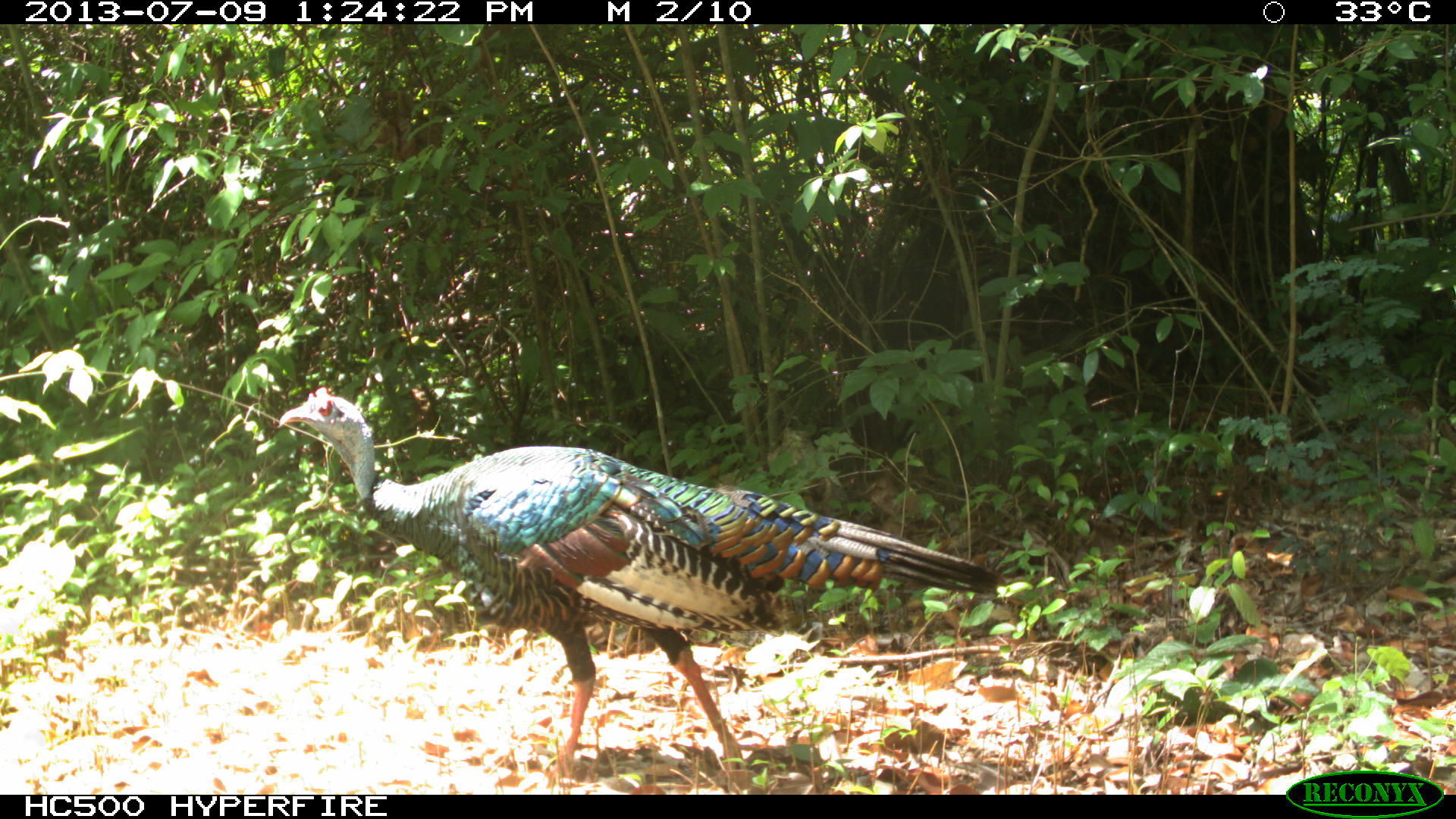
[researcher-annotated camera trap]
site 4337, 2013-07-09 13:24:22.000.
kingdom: Animalia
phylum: Chordata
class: Aves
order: Galliformes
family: Phasianidae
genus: Meleagris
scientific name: Meleagris ocellata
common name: ocellated turkey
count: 1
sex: male